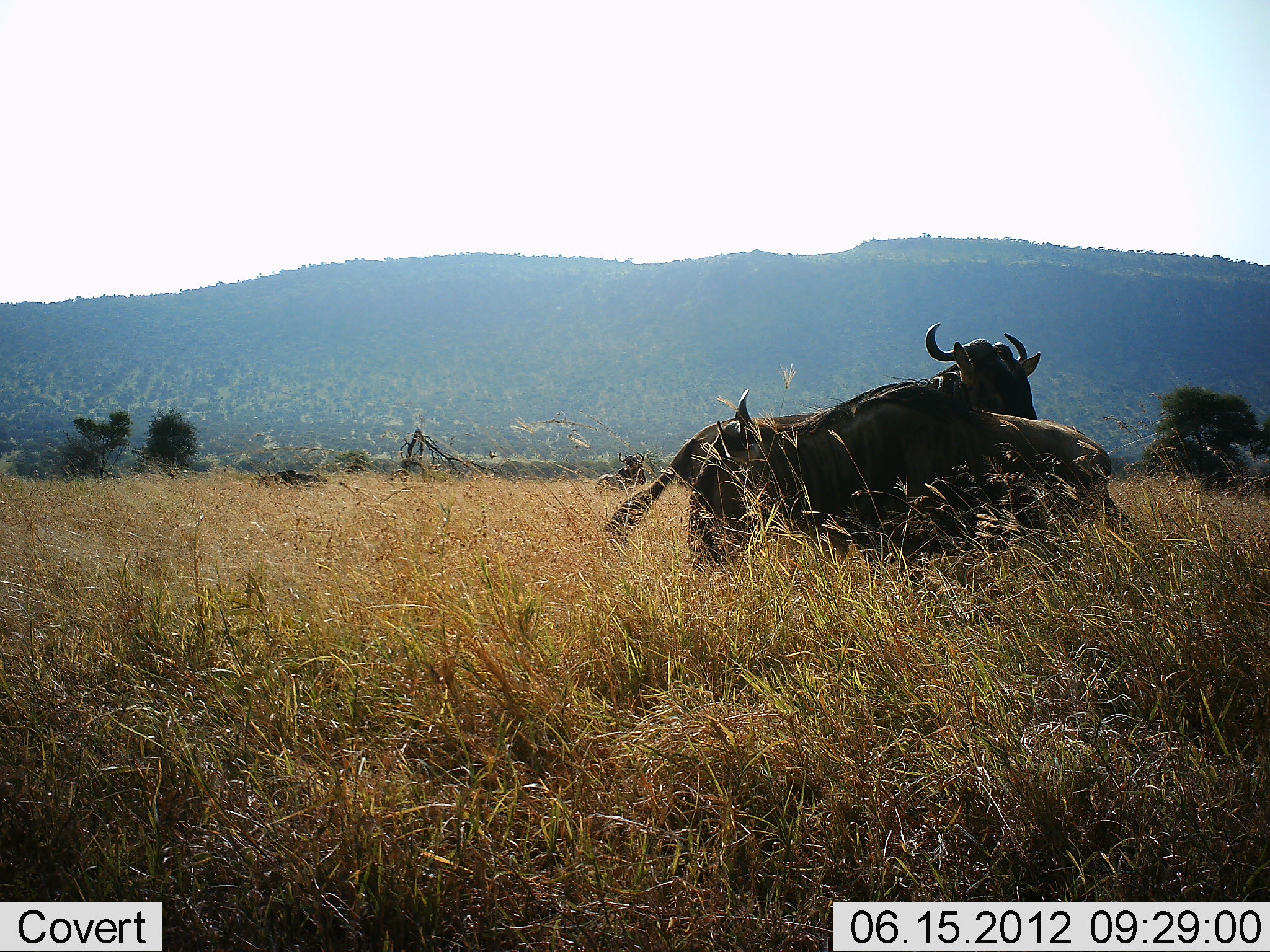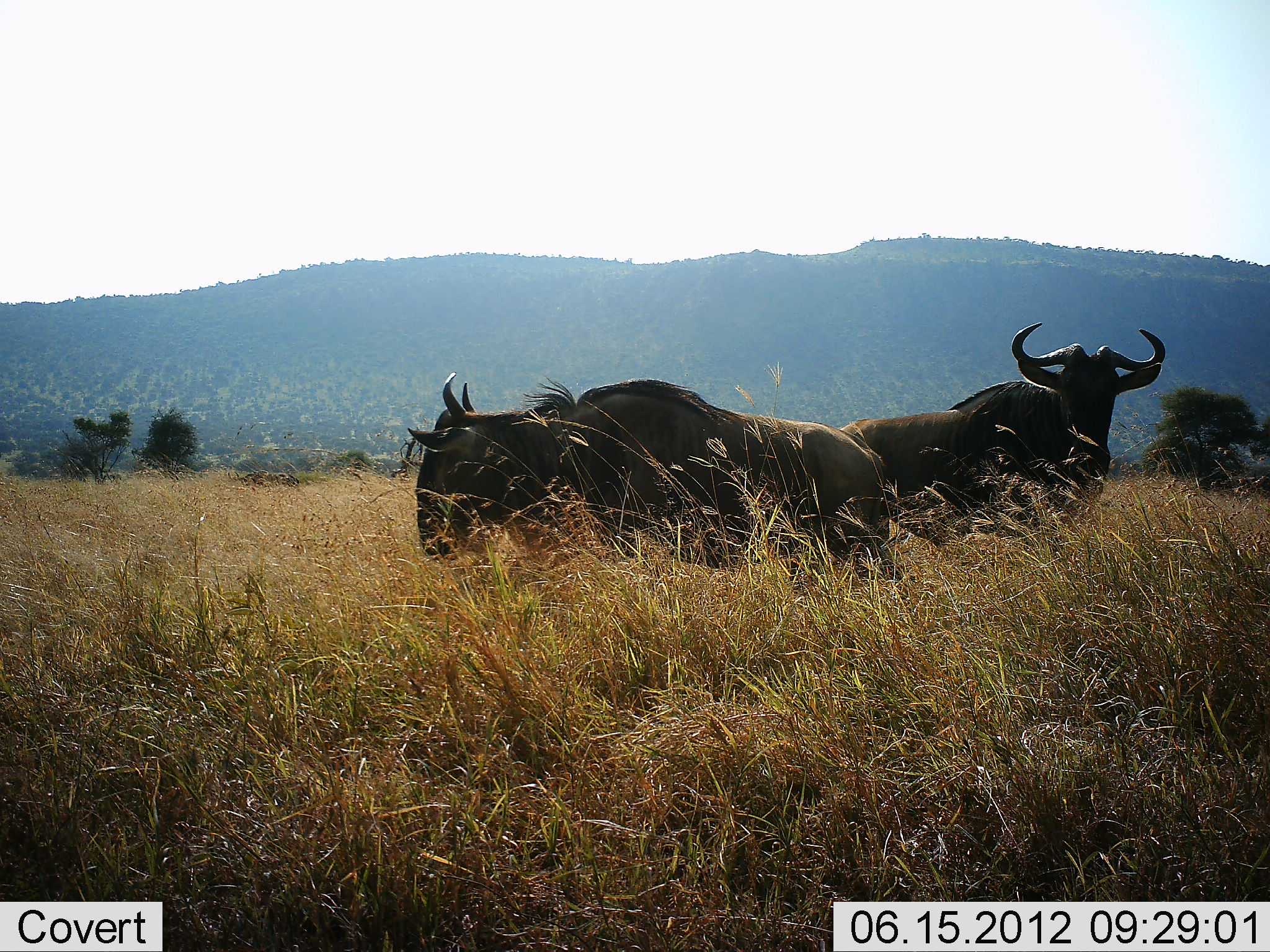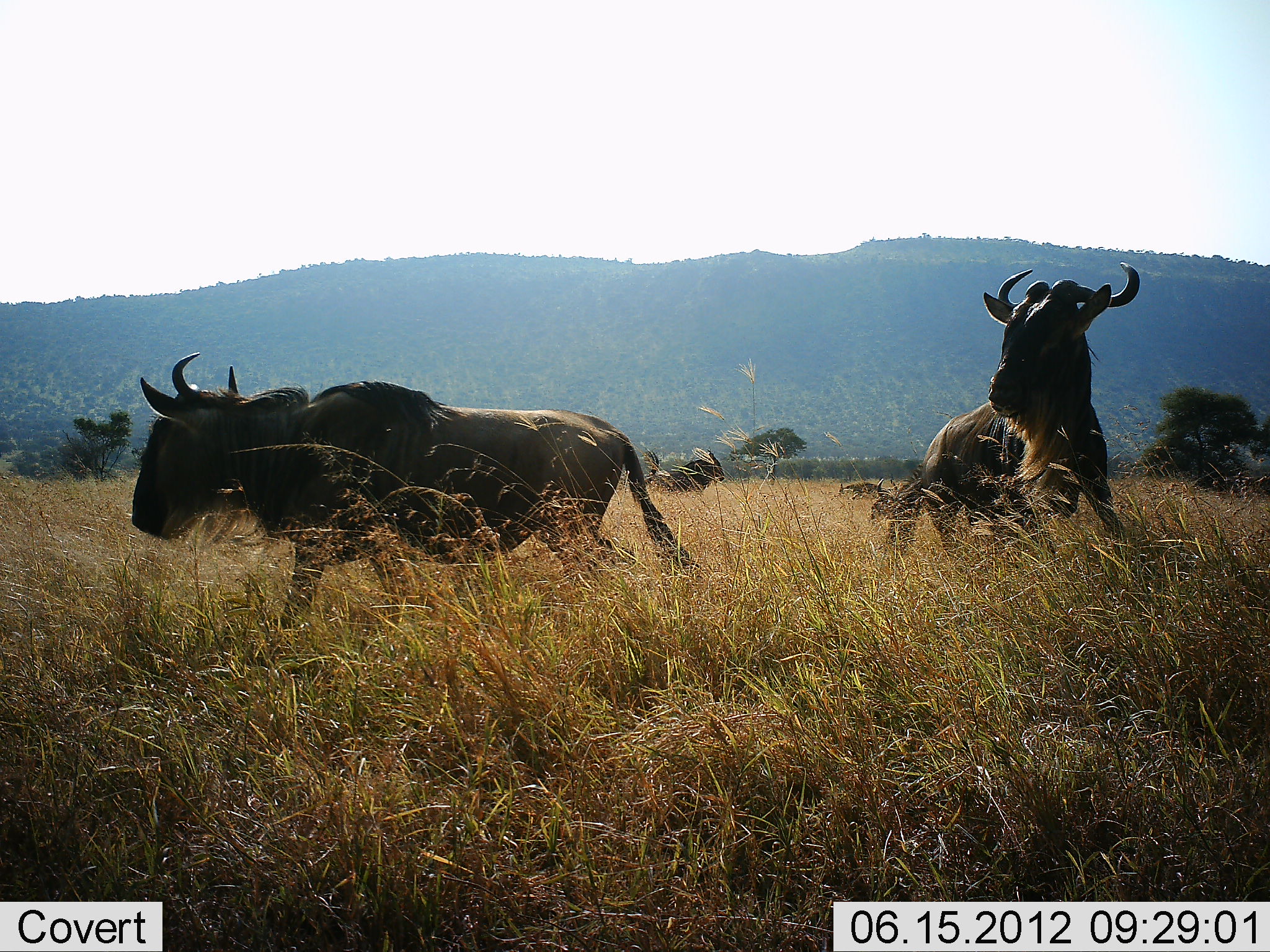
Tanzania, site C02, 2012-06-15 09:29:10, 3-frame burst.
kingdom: Animalia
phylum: Chordata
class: Mammalia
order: Artiodactyla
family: Bovidae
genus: Connochaetes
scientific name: Connochaetes taurinus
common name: blue wildebeest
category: wildebeest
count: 4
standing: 20%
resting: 0%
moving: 100%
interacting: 40%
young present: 0%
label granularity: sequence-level